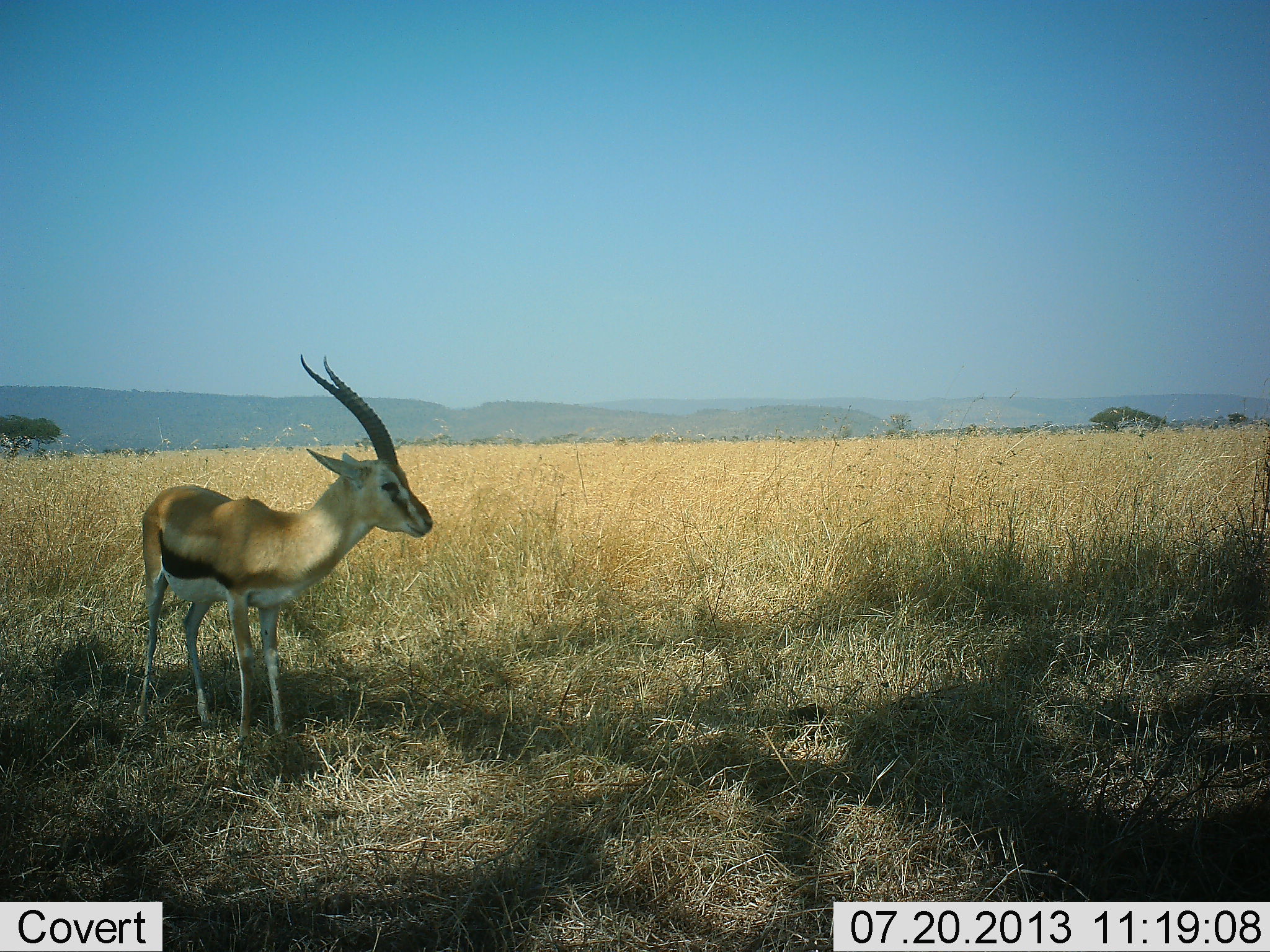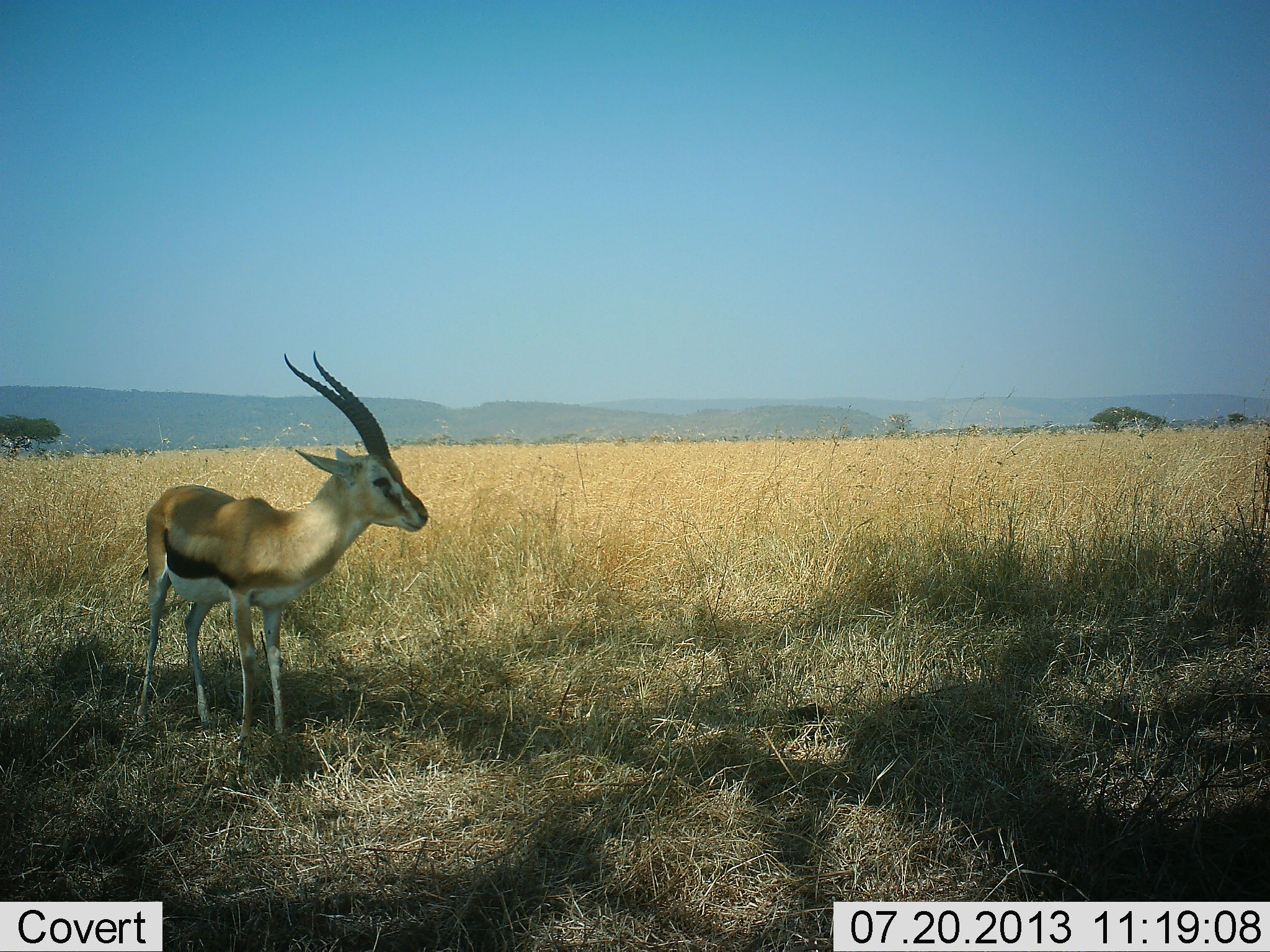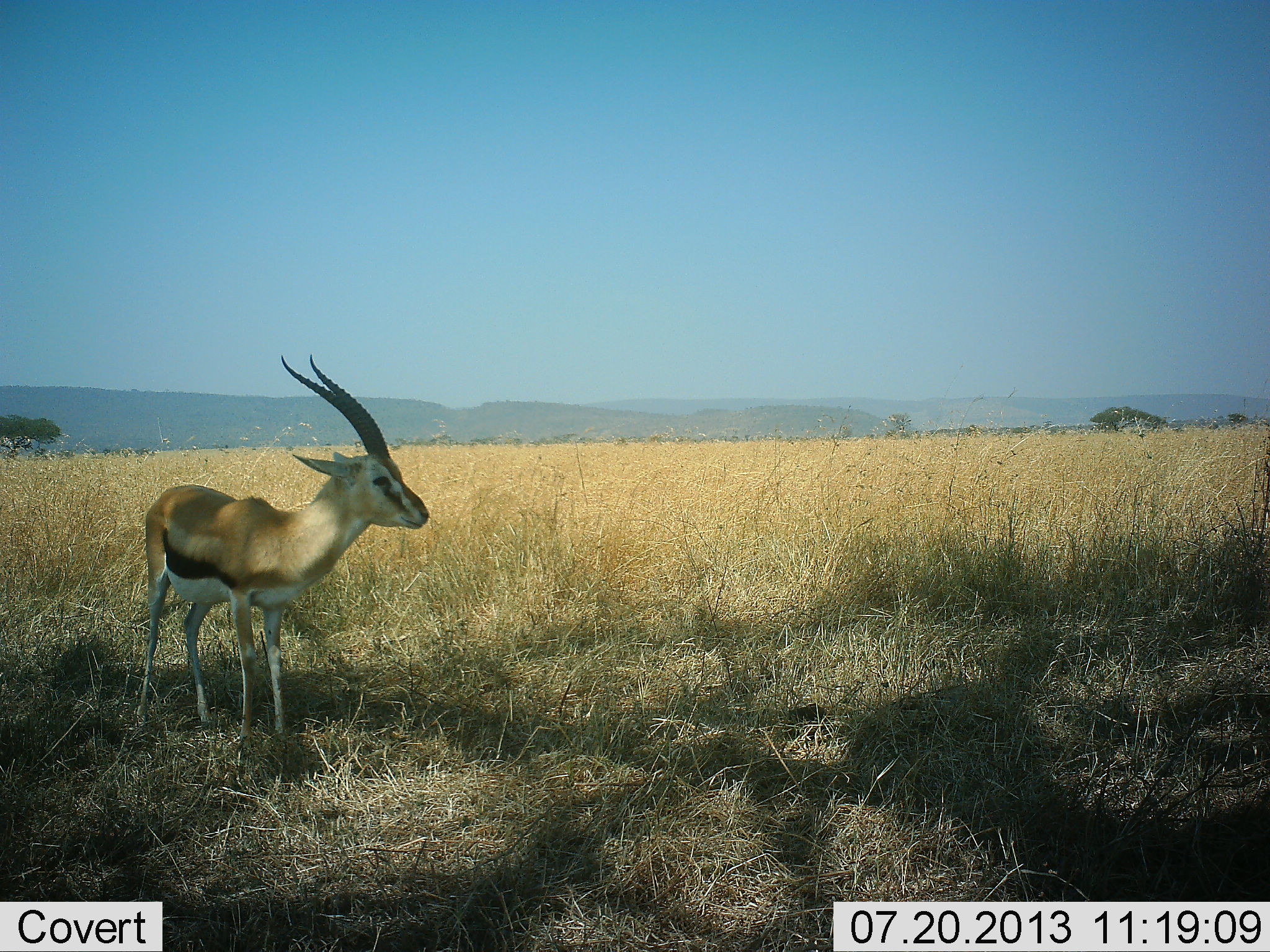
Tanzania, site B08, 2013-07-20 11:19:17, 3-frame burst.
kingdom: Animalia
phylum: Chordata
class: Mammalia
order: Artiodactyla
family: Bovidae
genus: Eudorcas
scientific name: Eudorcas thomsonii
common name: thomson's gazelle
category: gazellethomsons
Gazellethomsons (thomson's gazelle) (Eudorcas thomsonii), count 1. Behavior (volunteer vote fractions): standing 94%, resting 0%, moving 3%, interacting 0%. Young present (vote fraction): 0%. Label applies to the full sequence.